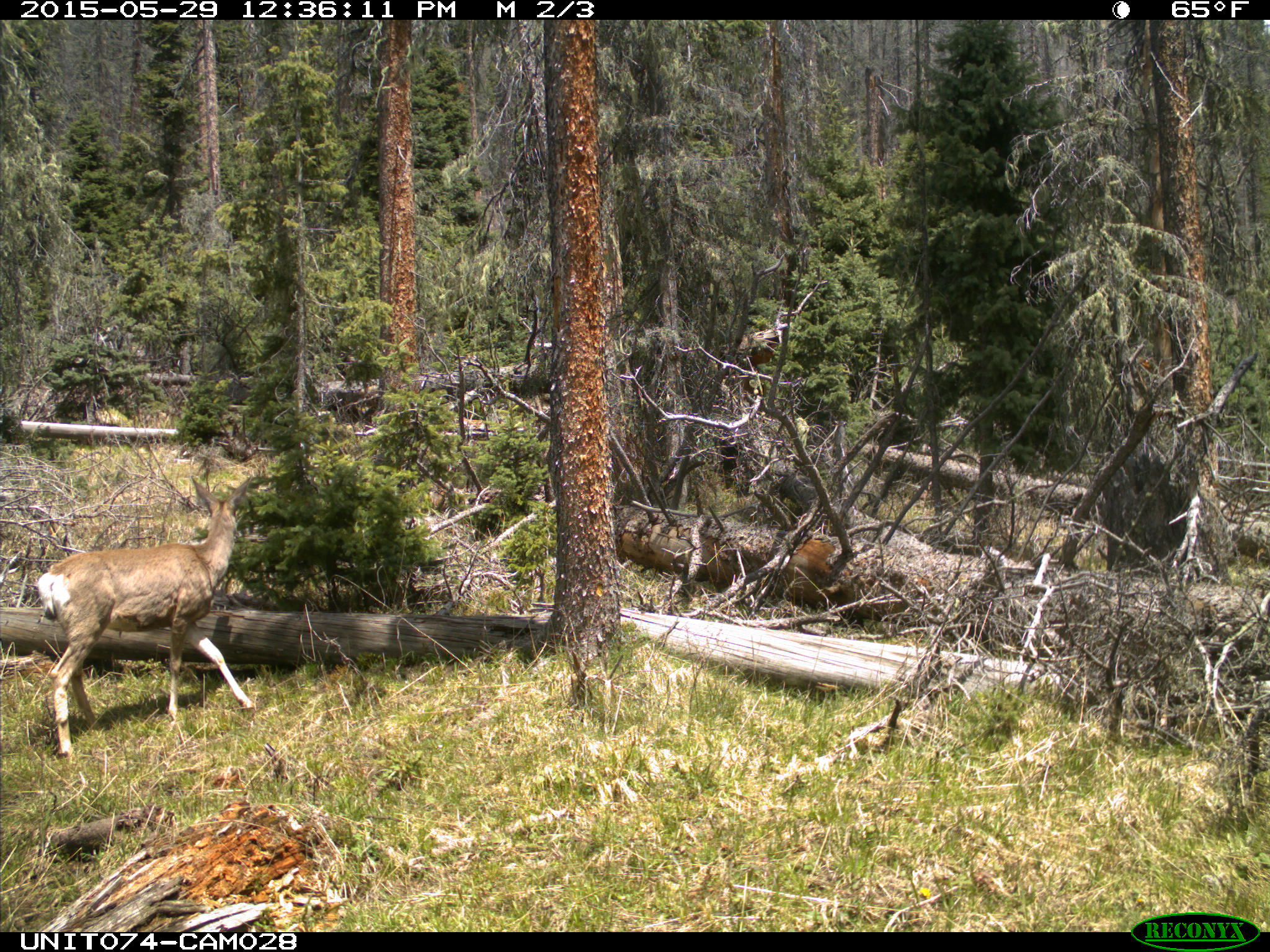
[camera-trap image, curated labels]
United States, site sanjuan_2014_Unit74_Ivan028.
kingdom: Animalia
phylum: Chordata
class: Mammalia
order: Artiodactyla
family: Cervidae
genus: Odocoileus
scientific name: Odocoileus hemionus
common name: mule deer